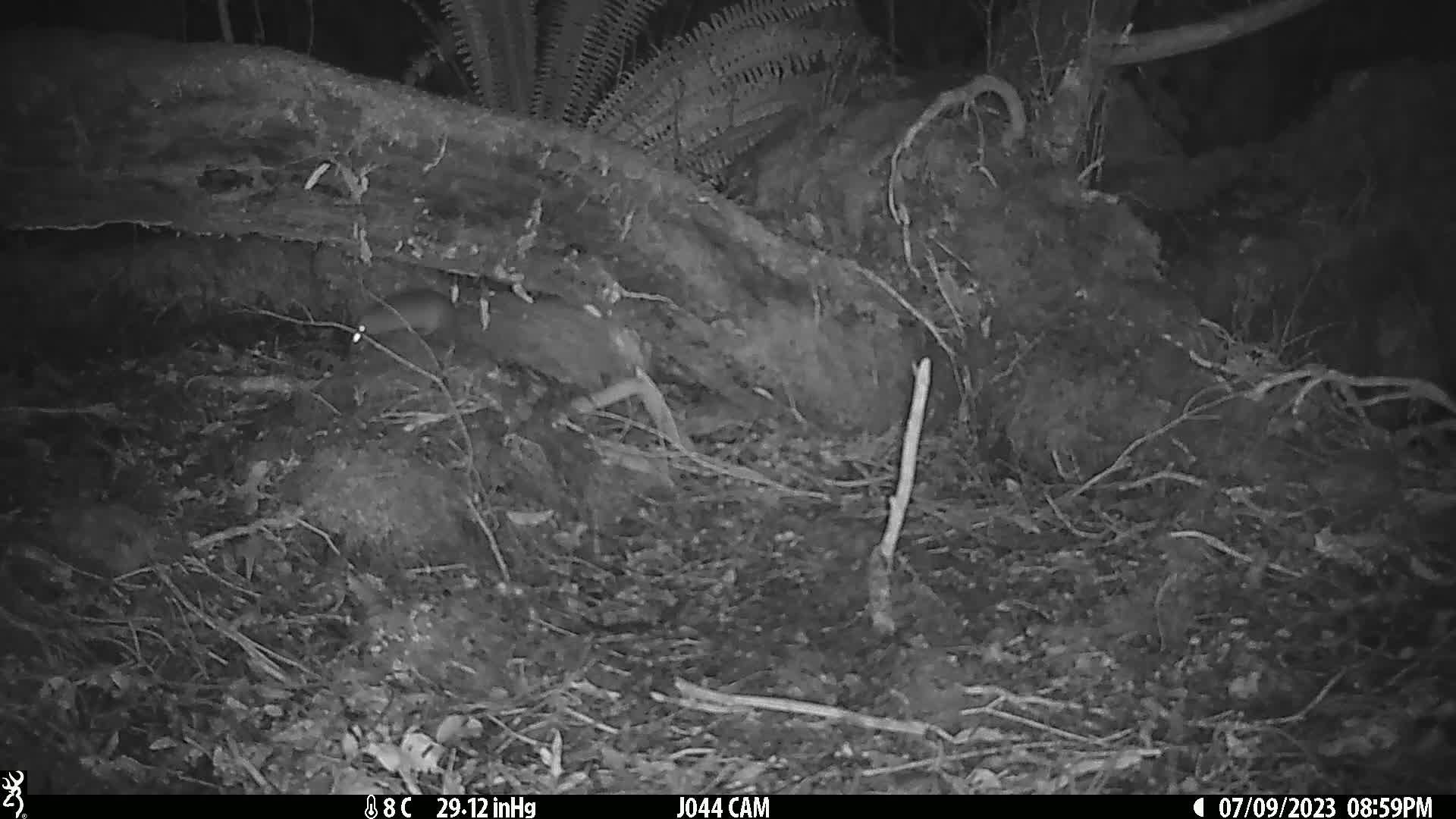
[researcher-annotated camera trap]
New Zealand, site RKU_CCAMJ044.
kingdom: Animalia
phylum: Chordata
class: Mammalia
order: Rodentia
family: Muridae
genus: Rattus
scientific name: Rattus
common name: rat